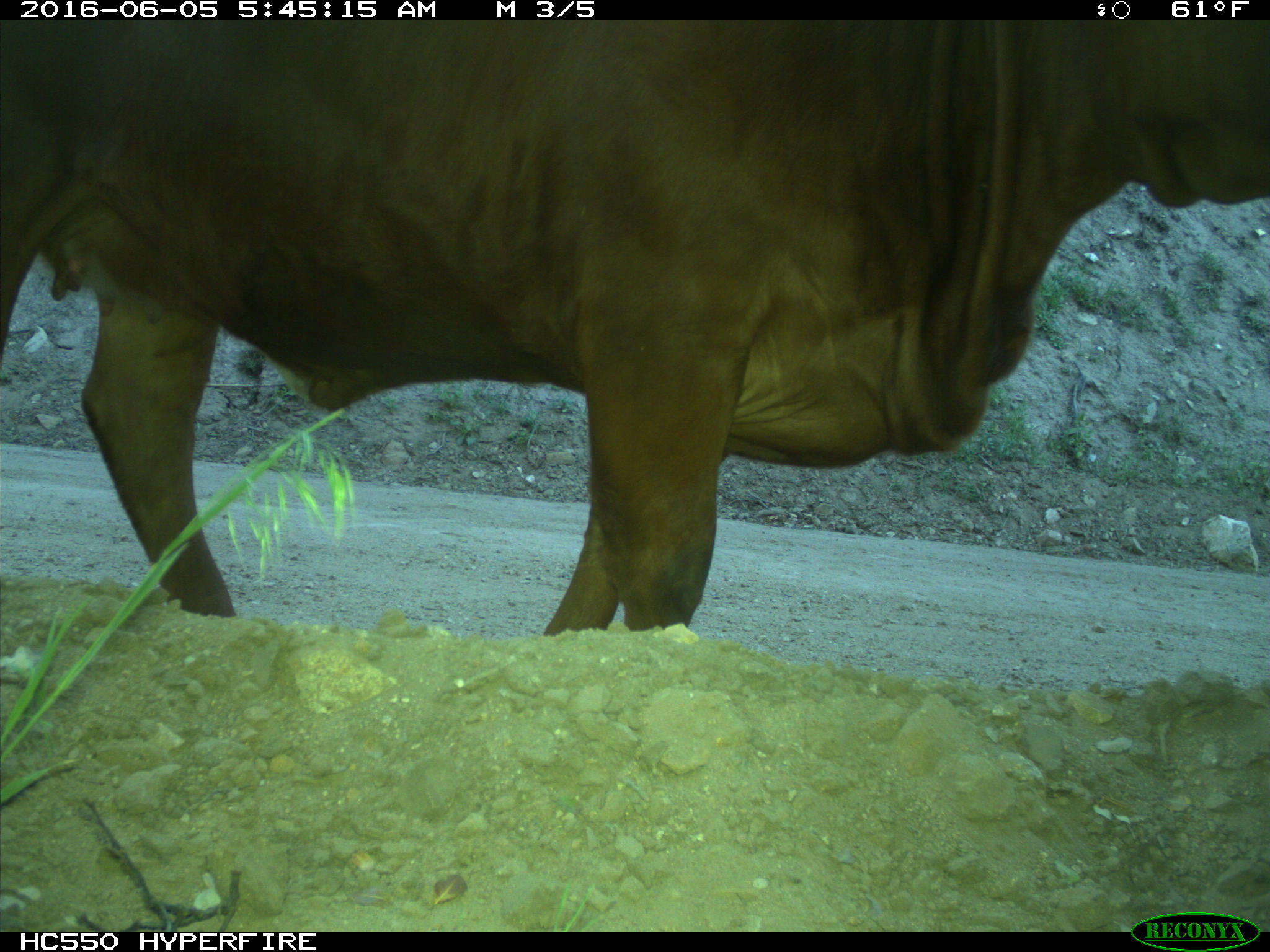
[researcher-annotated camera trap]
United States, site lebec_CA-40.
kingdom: Animalia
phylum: Chordata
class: Mammalia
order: Artiodactyla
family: Bovidae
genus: Bos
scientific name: Bos taurus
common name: domestic cow